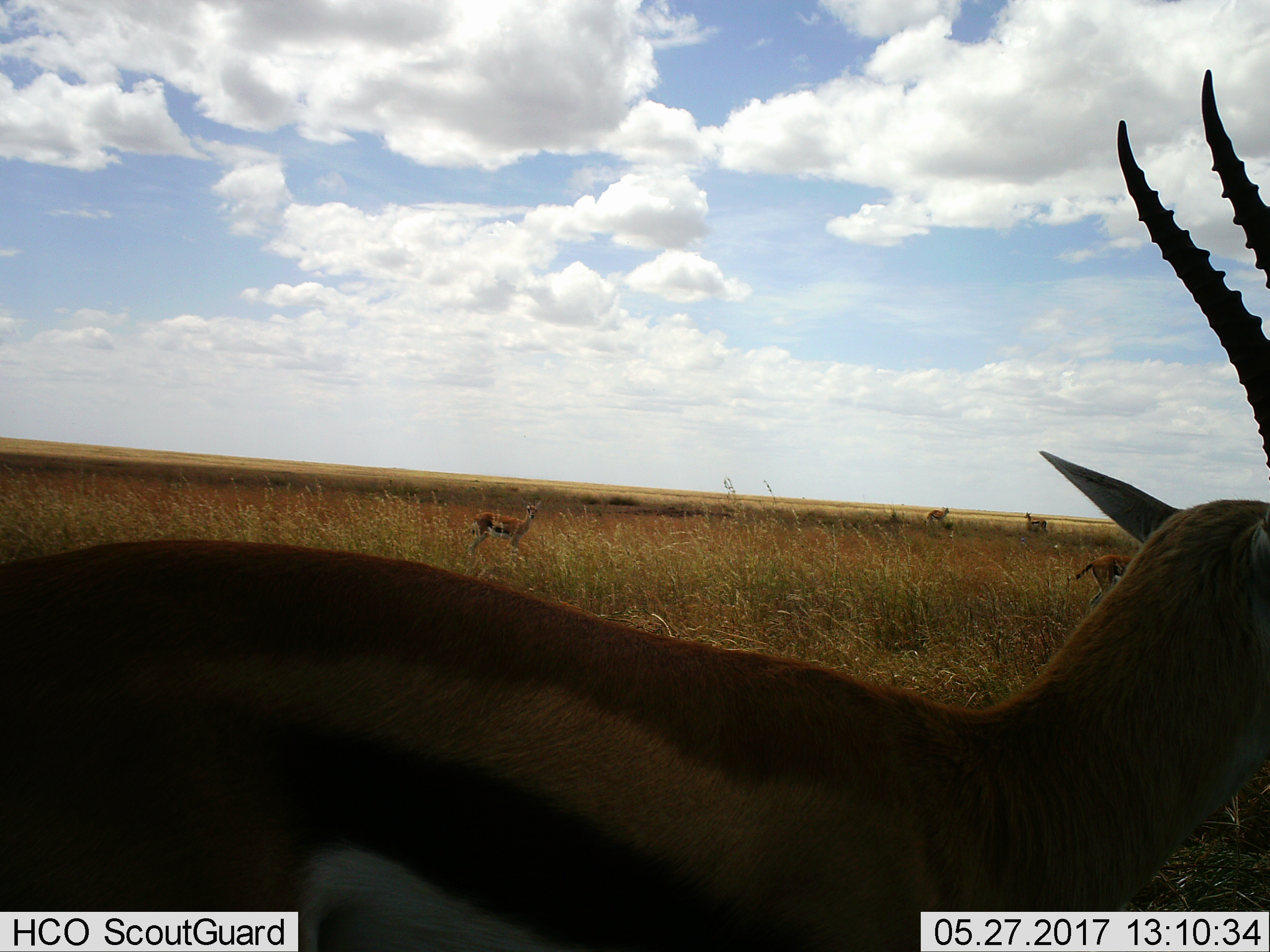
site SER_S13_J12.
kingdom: Animalia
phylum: Chordata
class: Mammalia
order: Artiodactyla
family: Bovidae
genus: Eudorcas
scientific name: Eudorcas thomsonii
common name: thomson's gazelle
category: gazellethomsons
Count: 5.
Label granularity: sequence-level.